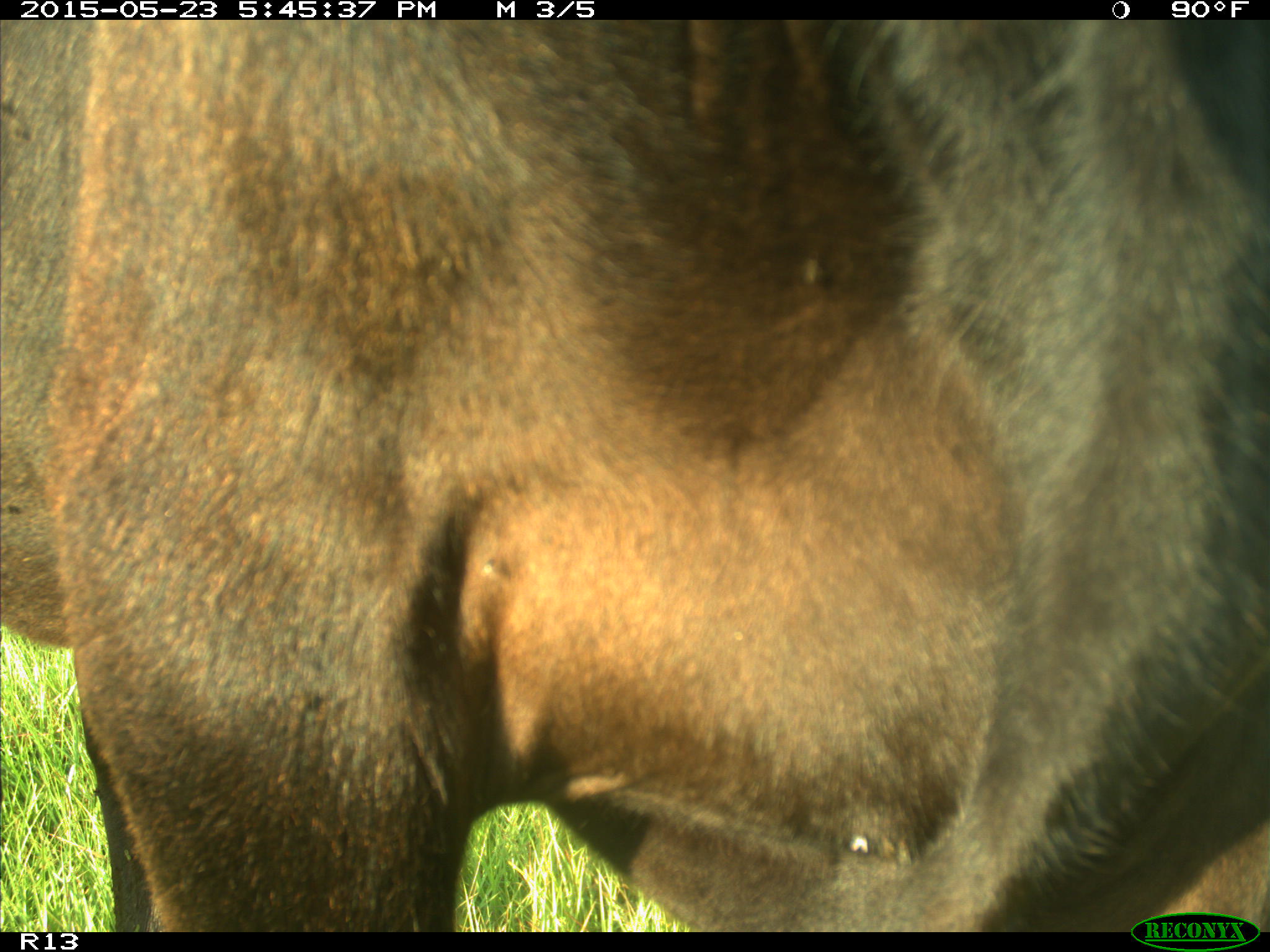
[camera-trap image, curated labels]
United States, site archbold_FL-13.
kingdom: Animalia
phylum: Chordata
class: Mammalia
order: Artiodactyla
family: Bovidae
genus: Bos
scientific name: Bos taurus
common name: domestic cow